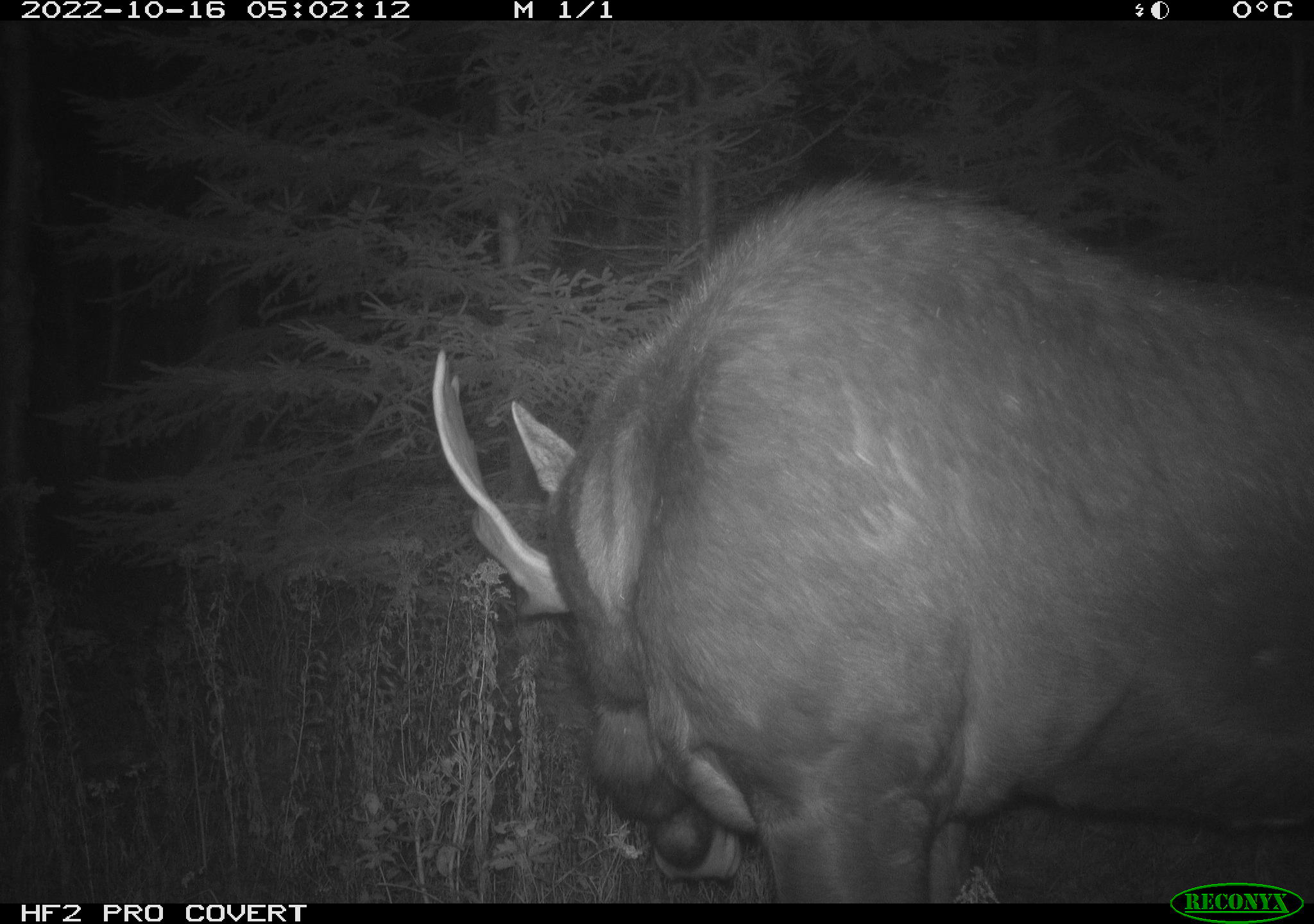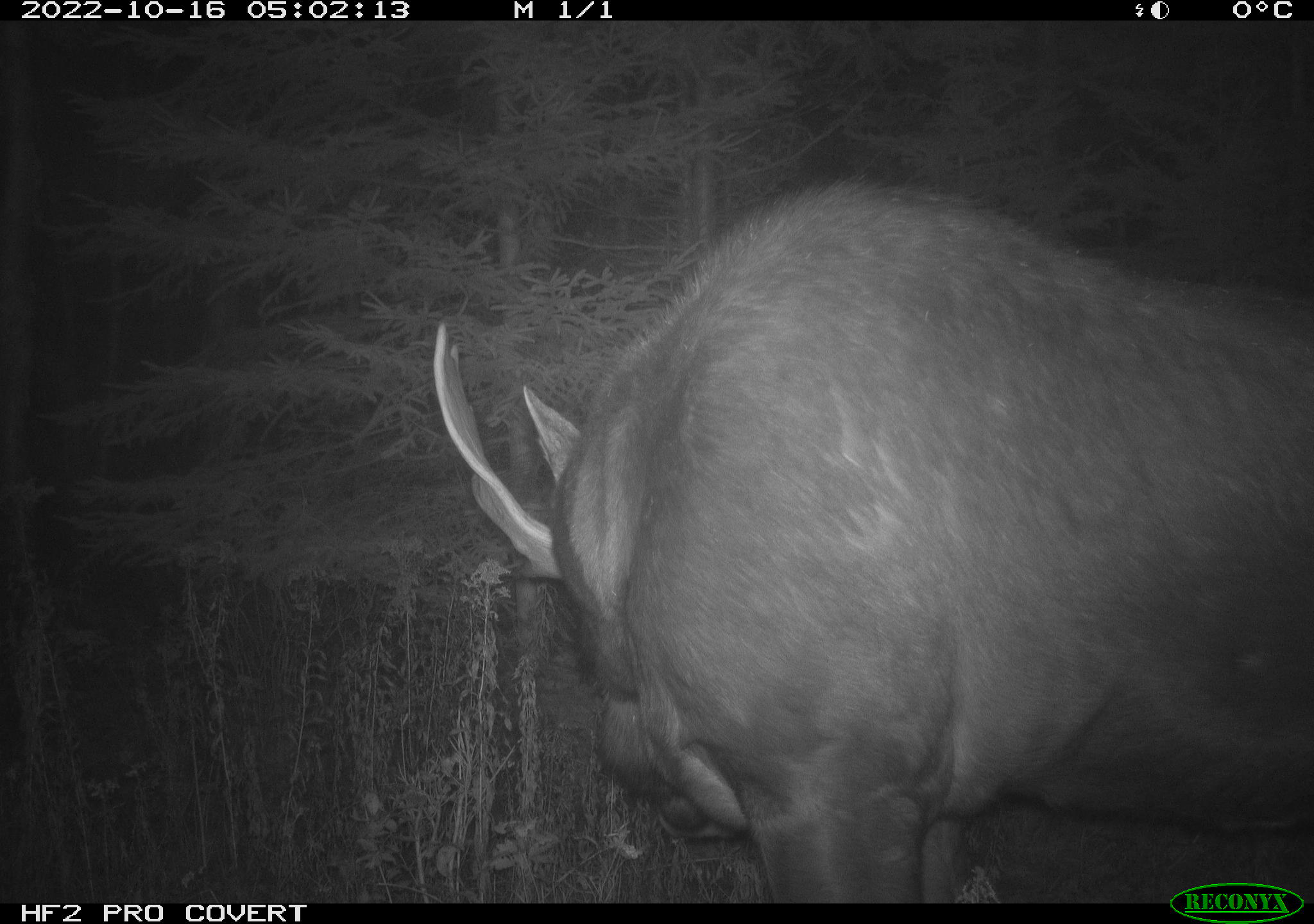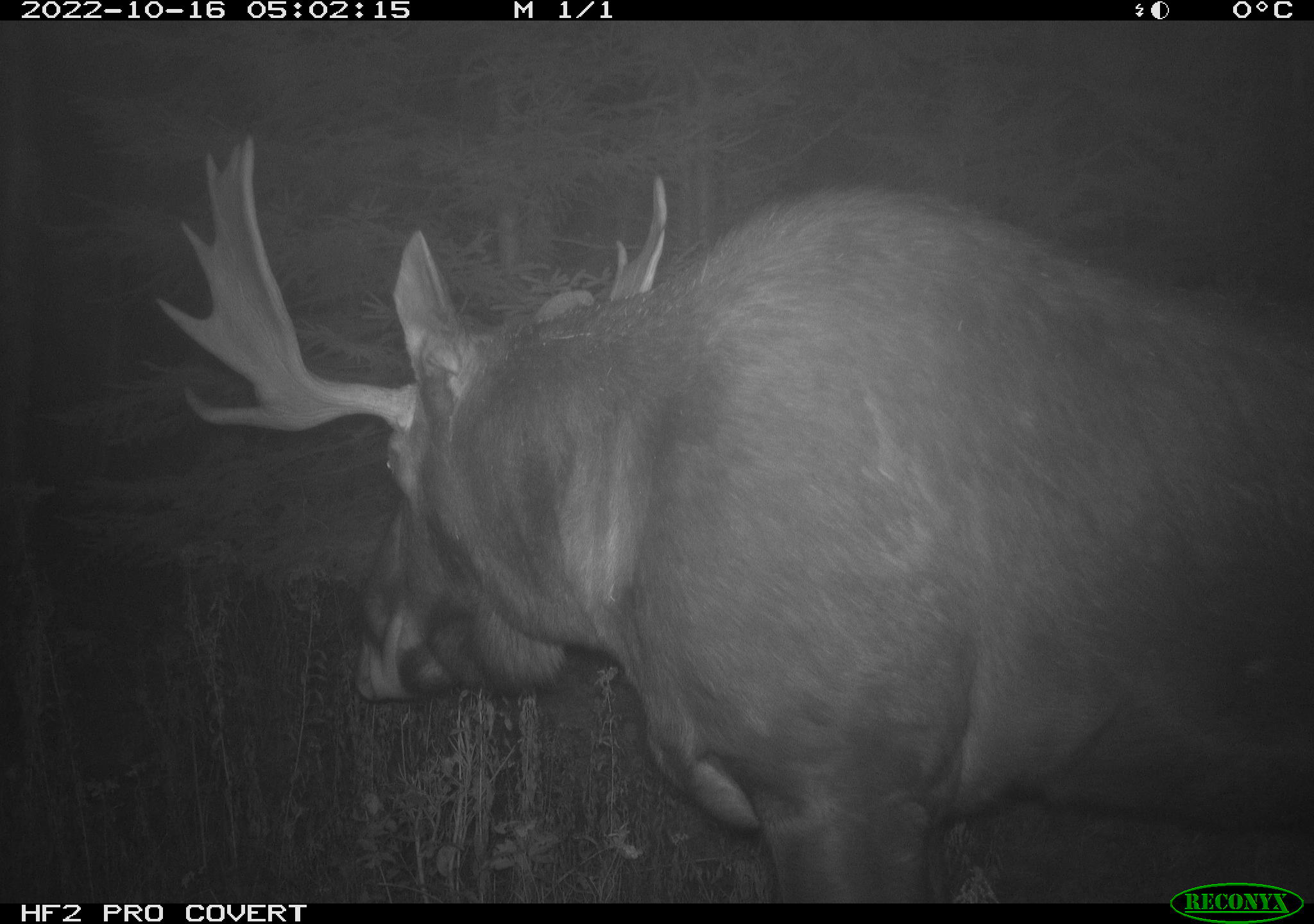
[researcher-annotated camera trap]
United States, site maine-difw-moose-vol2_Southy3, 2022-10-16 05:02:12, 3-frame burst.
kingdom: Animalia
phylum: Chordata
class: Mammalia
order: Artiodactyla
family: Cervidae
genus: Alces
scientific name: Alces alces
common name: moose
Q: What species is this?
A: Moose (Alces alces).